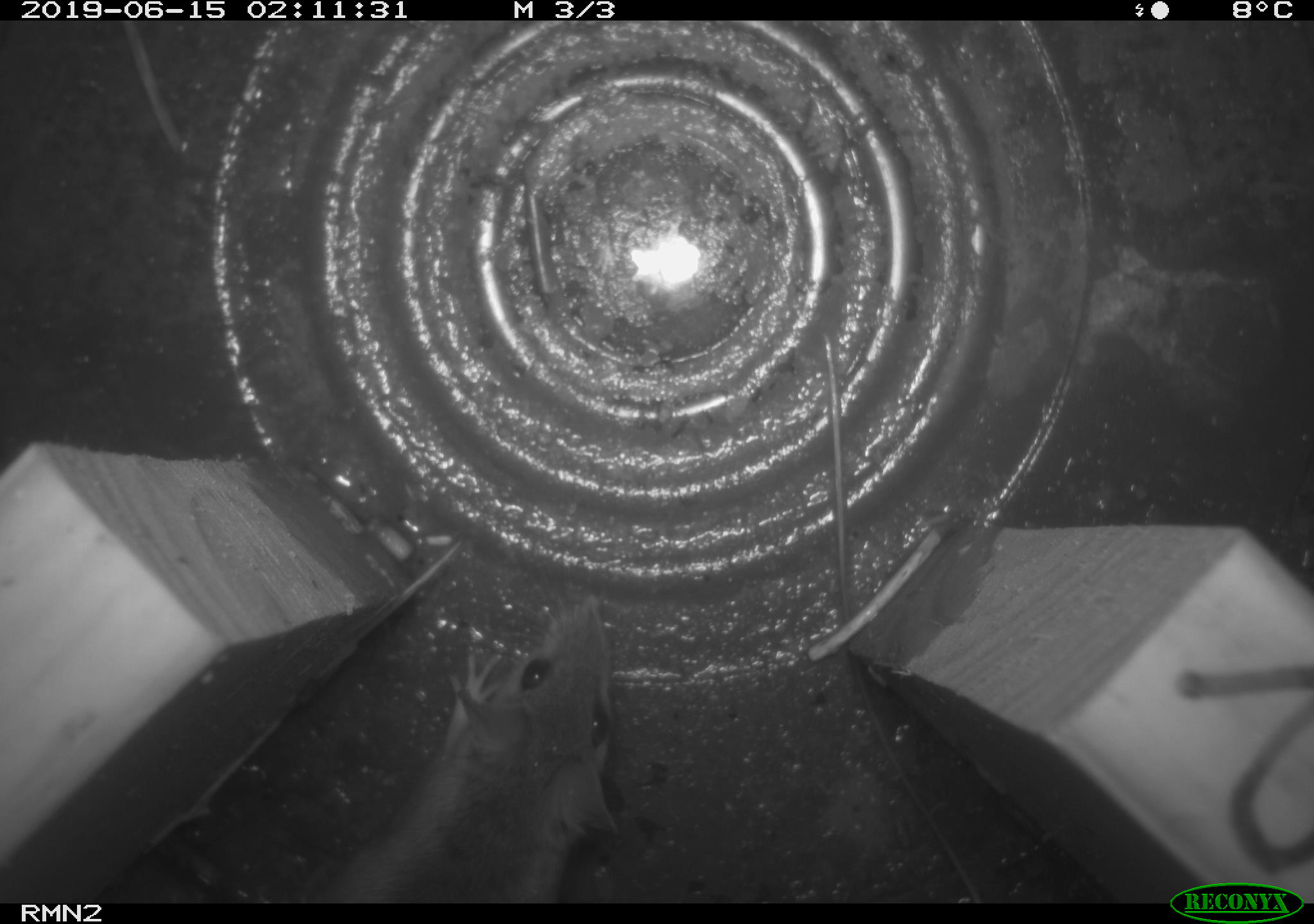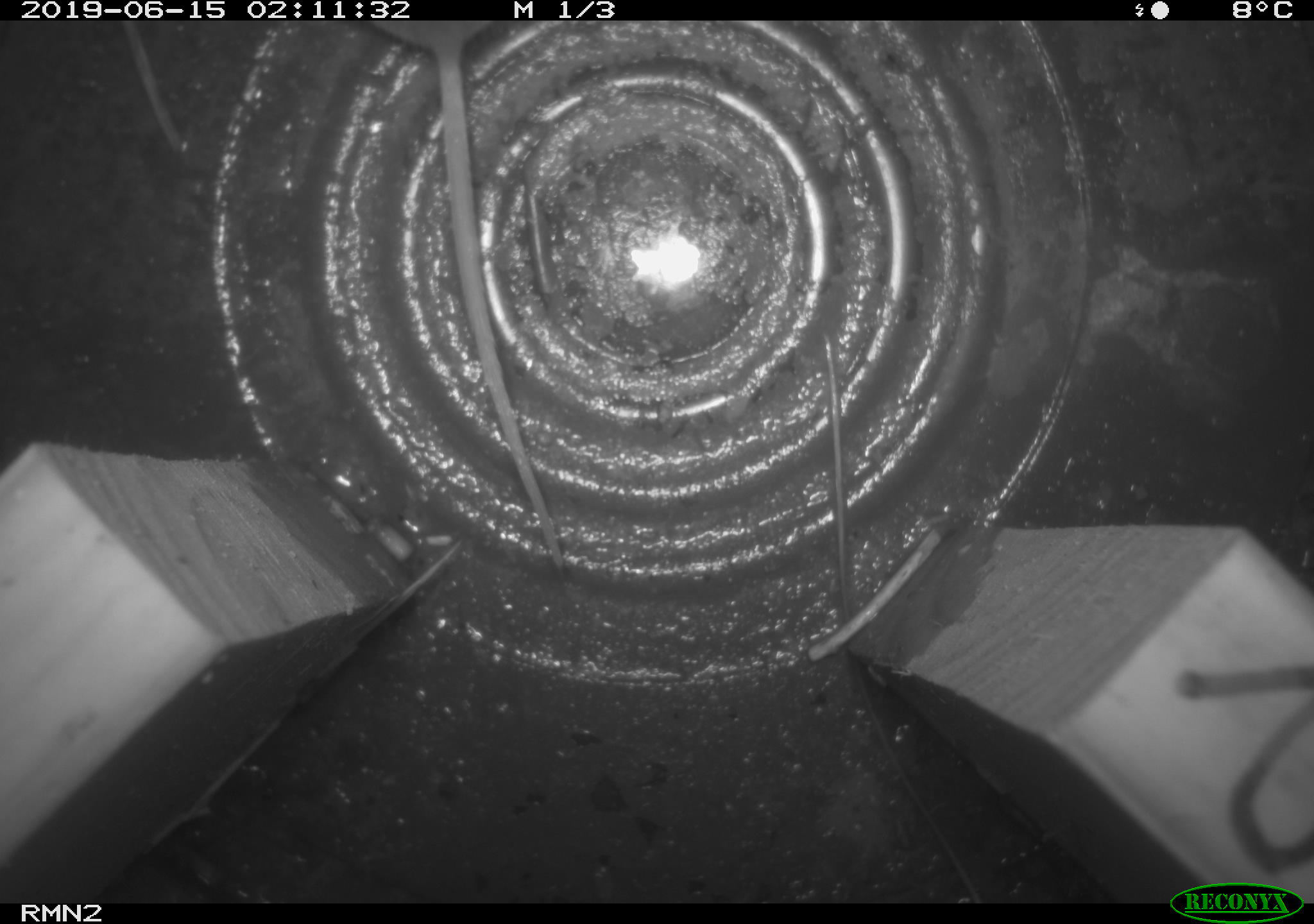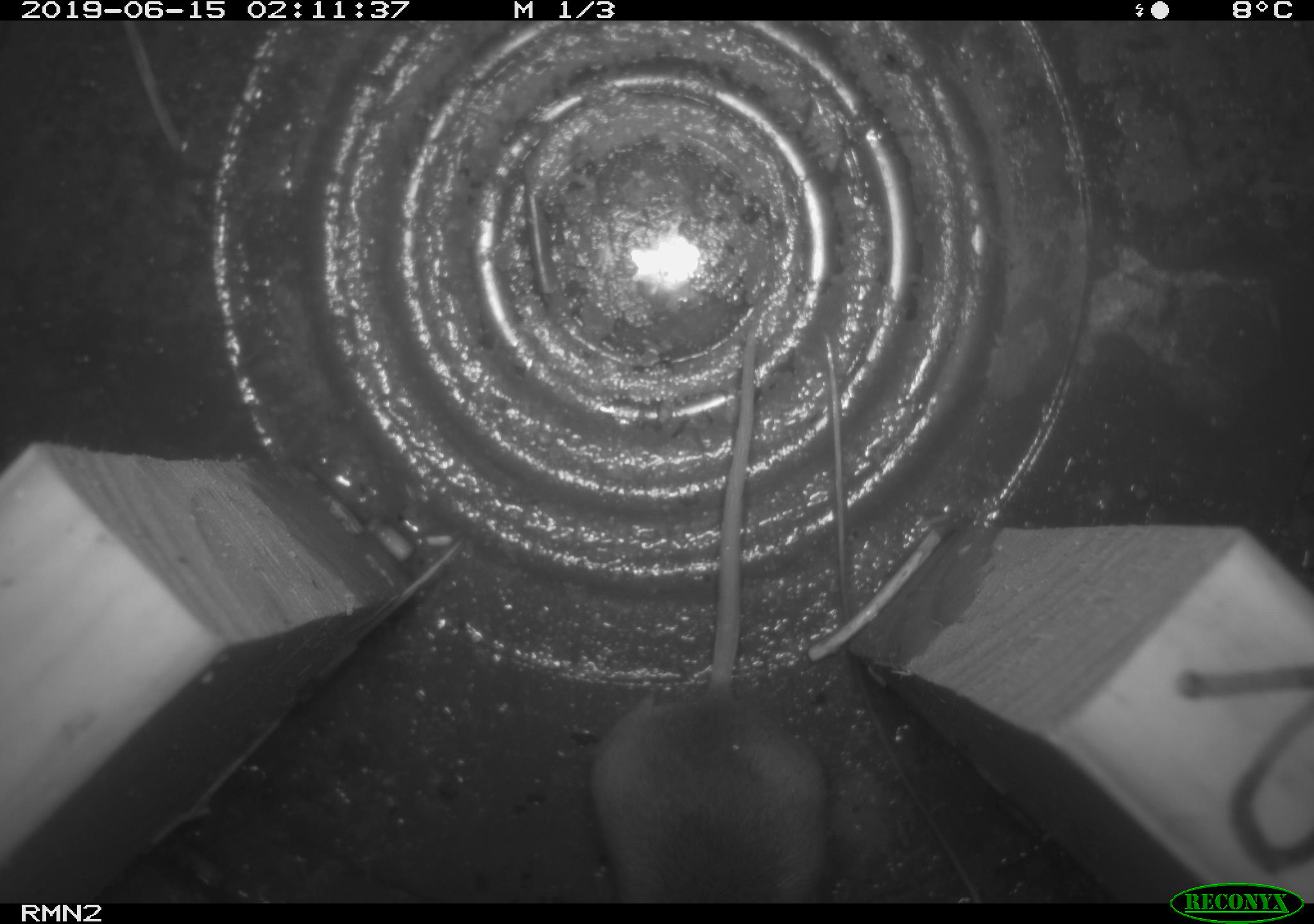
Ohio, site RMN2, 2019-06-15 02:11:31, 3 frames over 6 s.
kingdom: Animalia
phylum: Chordata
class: Mammalia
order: Rodentia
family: Cricetidae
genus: Peromyscus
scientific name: Peromyscus leucopus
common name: white-footed mouse